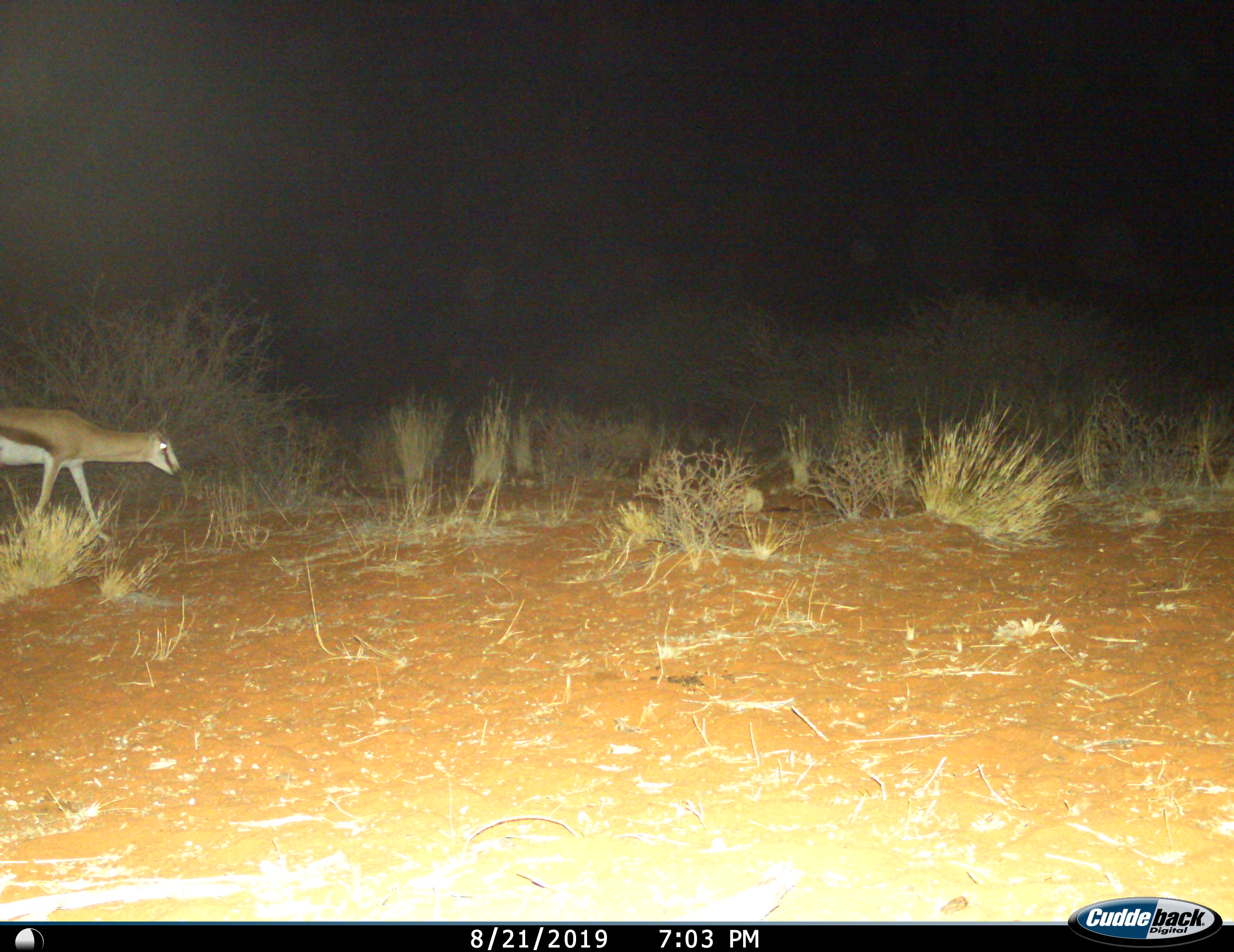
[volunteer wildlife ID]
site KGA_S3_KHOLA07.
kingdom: Animalia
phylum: Chordata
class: Mammalia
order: Artiodactyla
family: Bovidae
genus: Antidorcas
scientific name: Antidorcas marsupialis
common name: springbok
Springbok (Antidorcas marsupialis), count 1. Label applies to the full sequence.